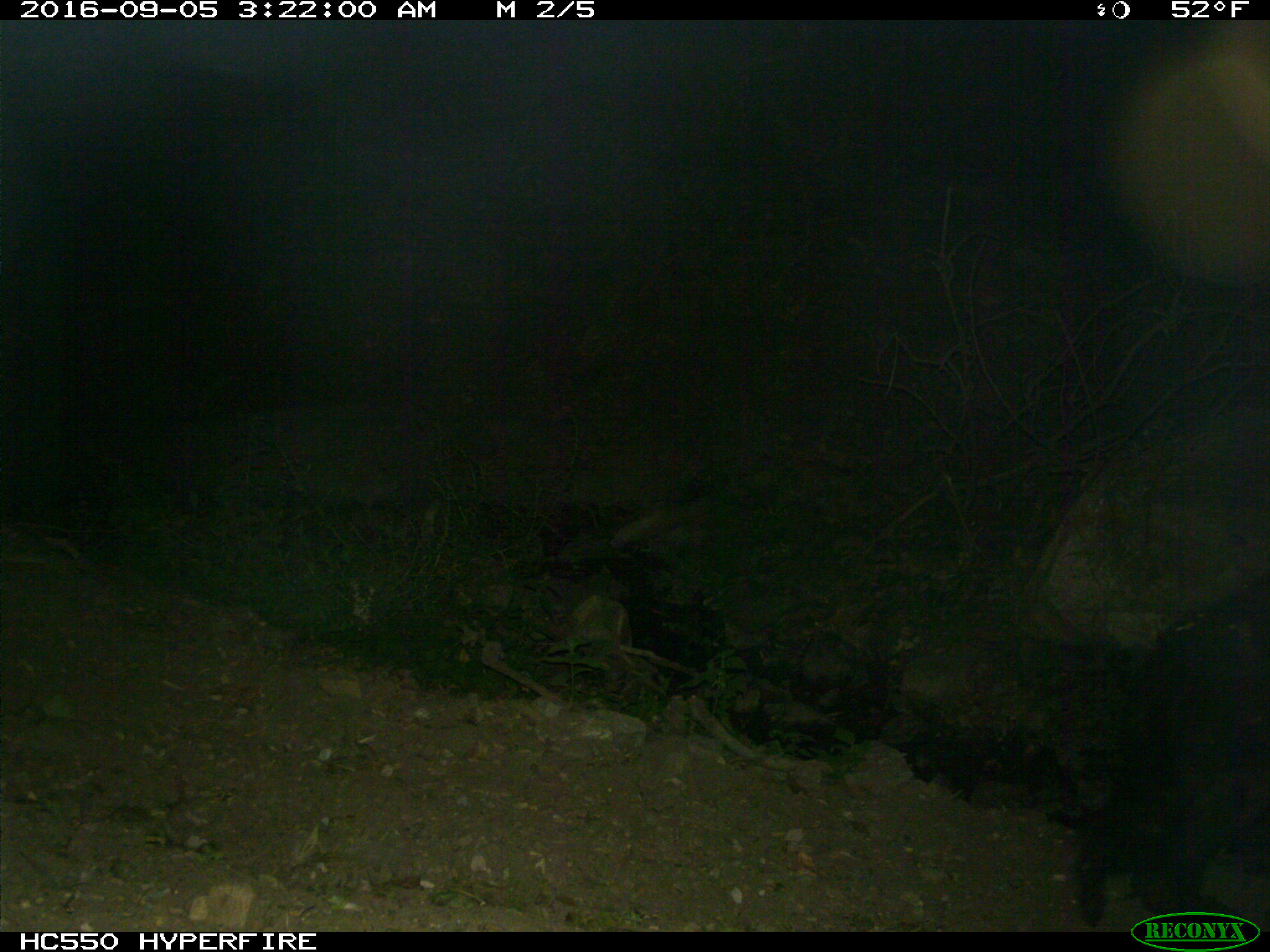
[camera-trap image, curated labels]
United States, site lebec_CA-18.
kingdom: Animalia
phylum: Chordata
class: Mammalia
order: Carnivora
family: Ursidae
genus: Ursus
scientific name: Ursus americanus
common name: american black bear